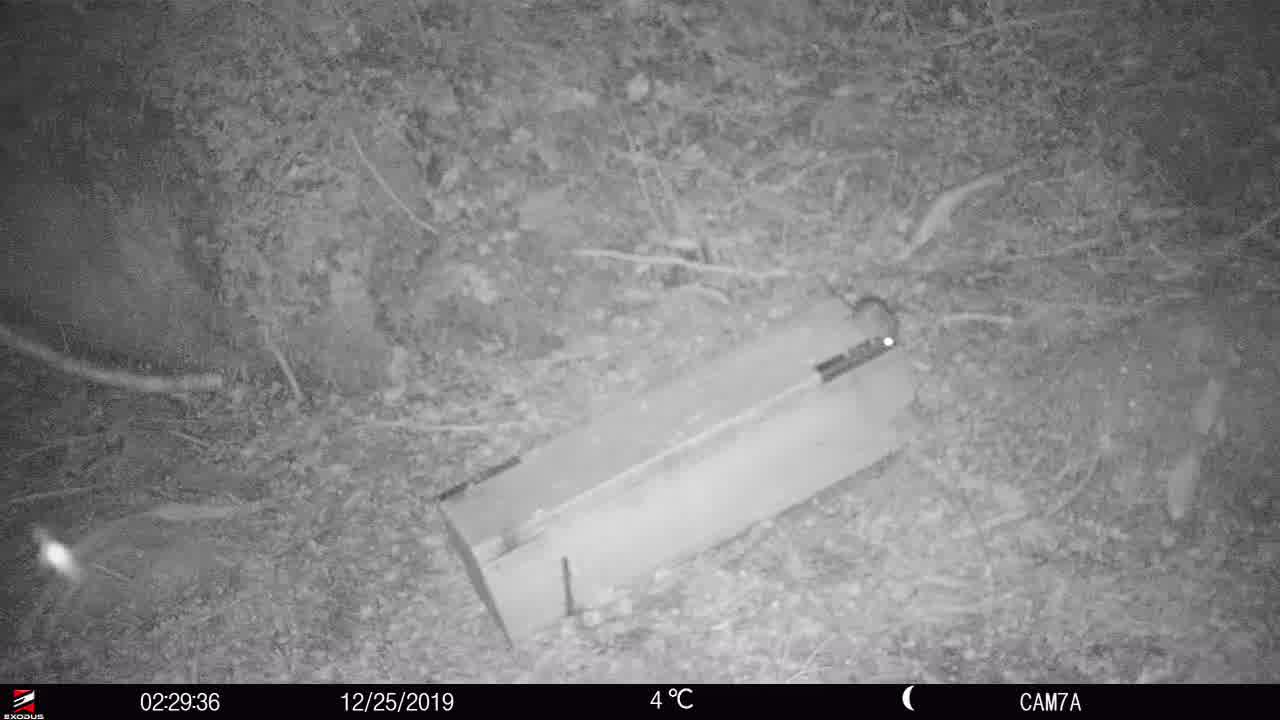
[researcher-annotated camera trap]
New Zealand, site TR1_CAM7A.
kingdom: Animalia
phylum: Chordata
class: Mammalia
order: Rodentia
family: Muridae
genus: Rattus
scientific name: Rattus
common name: rat